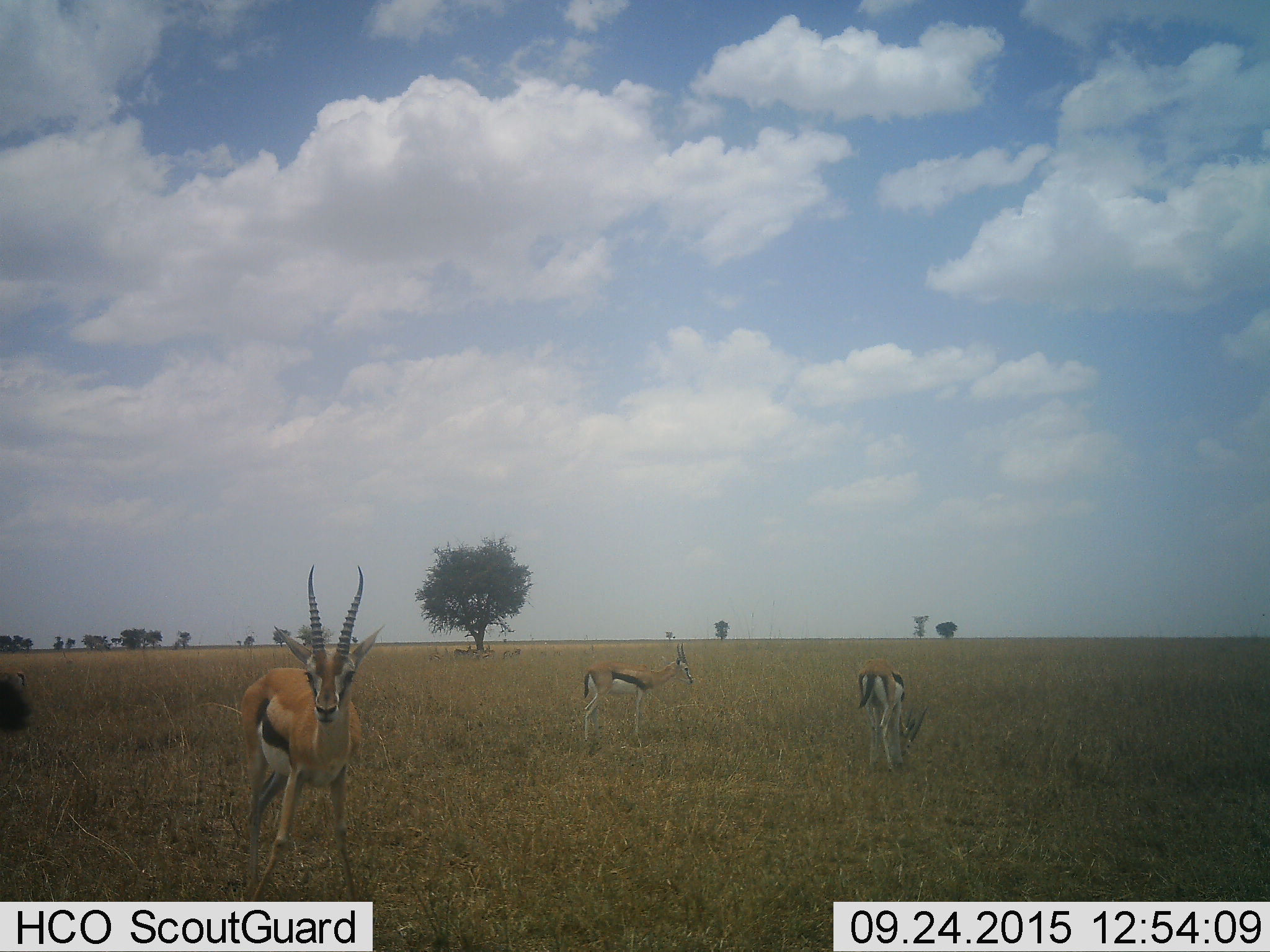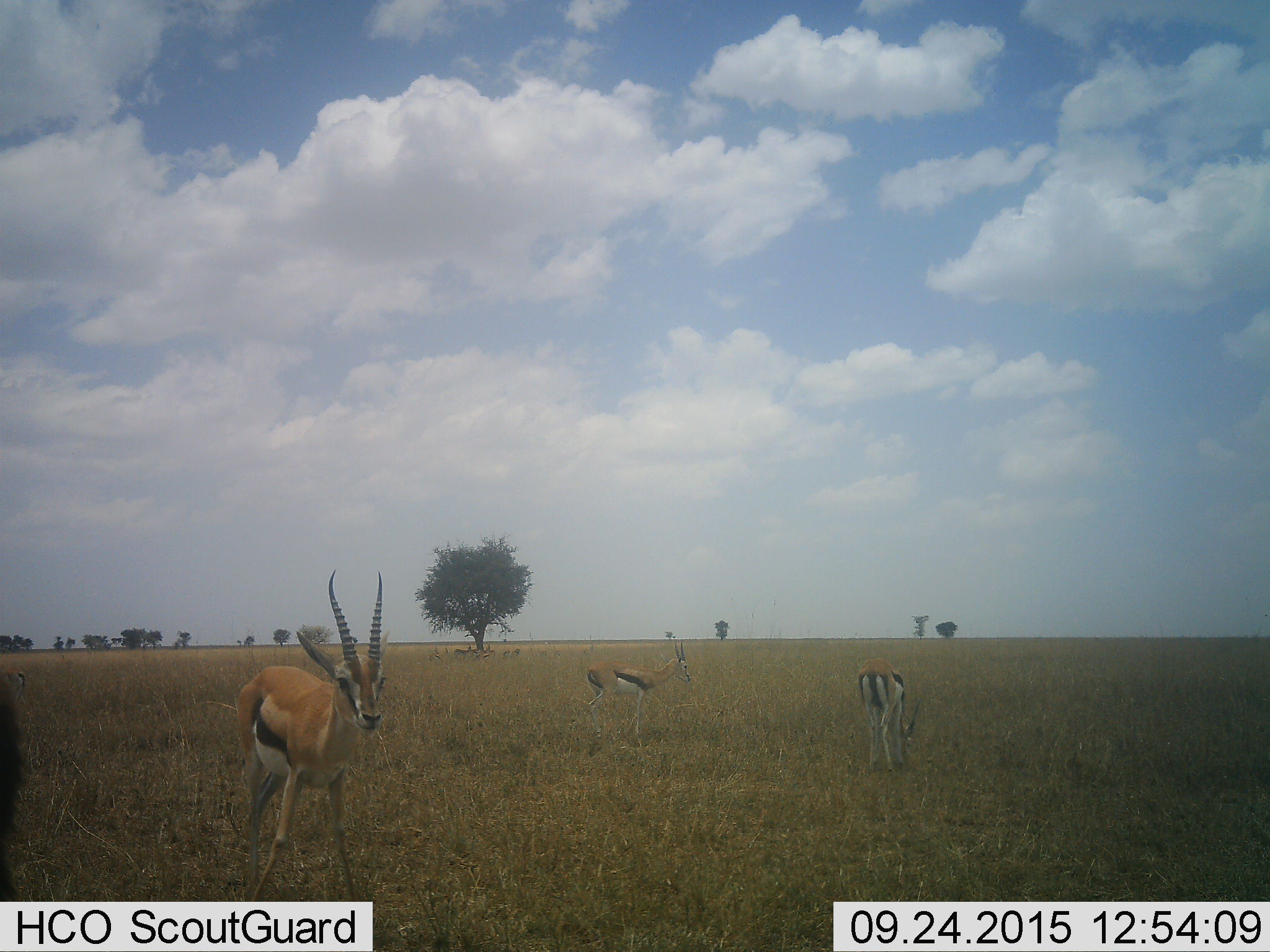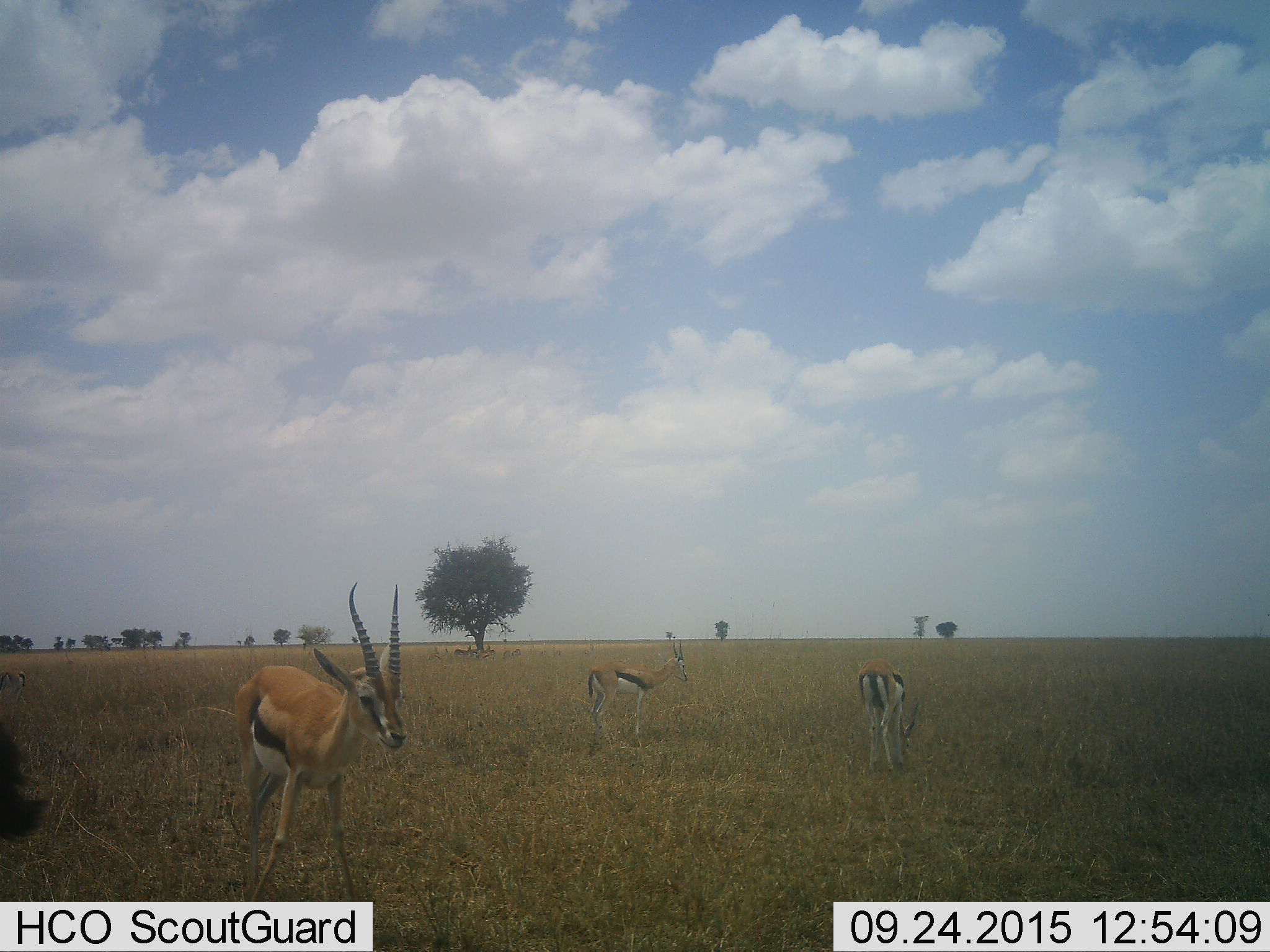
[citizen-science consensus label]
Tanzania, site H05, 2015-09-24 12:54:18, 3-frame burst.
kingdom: Animalia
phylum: Chordata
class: Mammalia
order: Artiodactyla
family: Bovidae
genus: Eudorcas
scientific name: Eudorcas thomsonii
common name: thomson's gazelle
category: gazellethomsons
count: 3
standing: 80%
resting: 30%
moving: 20%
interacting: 0%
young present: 0%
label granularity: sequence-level